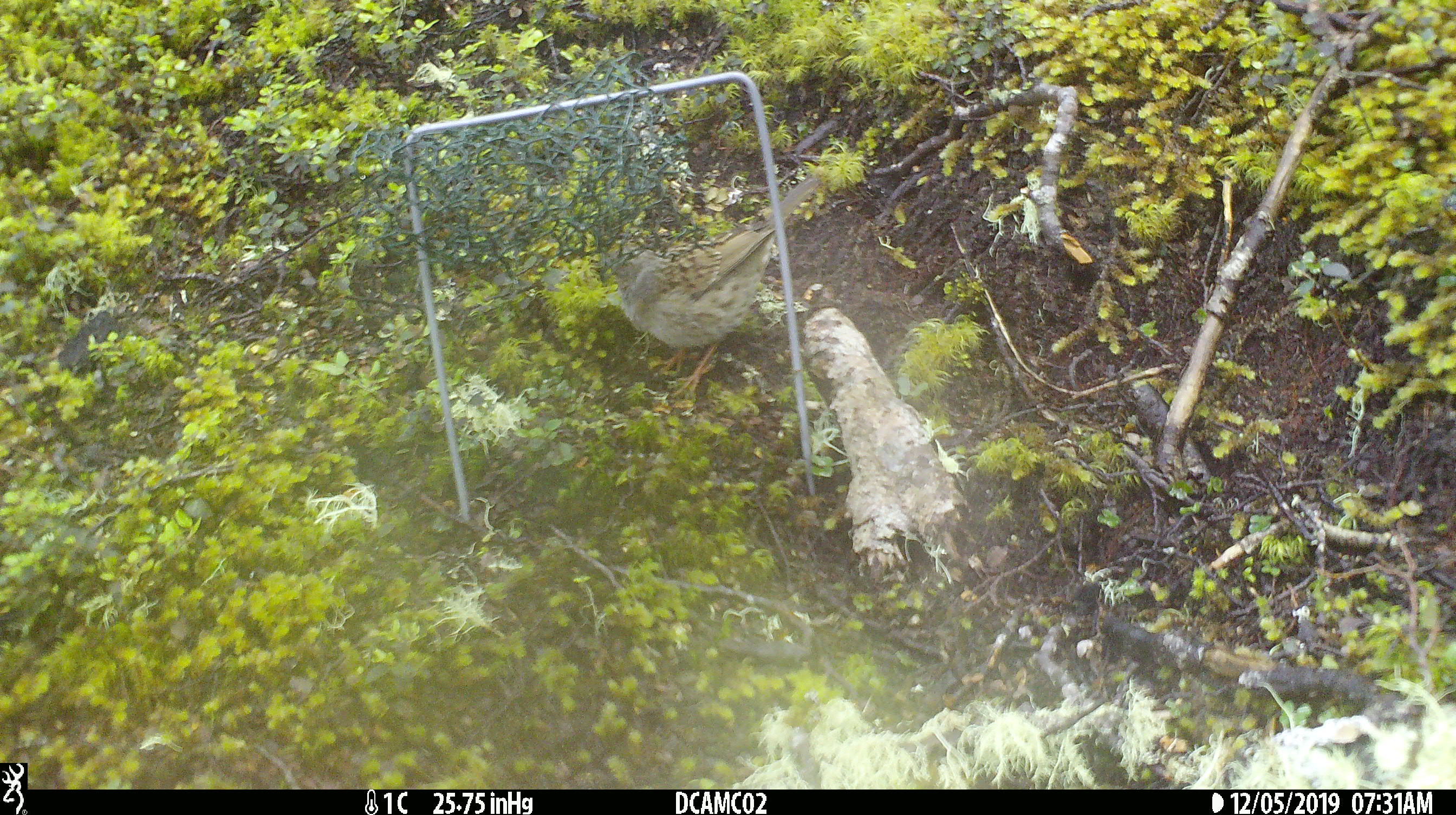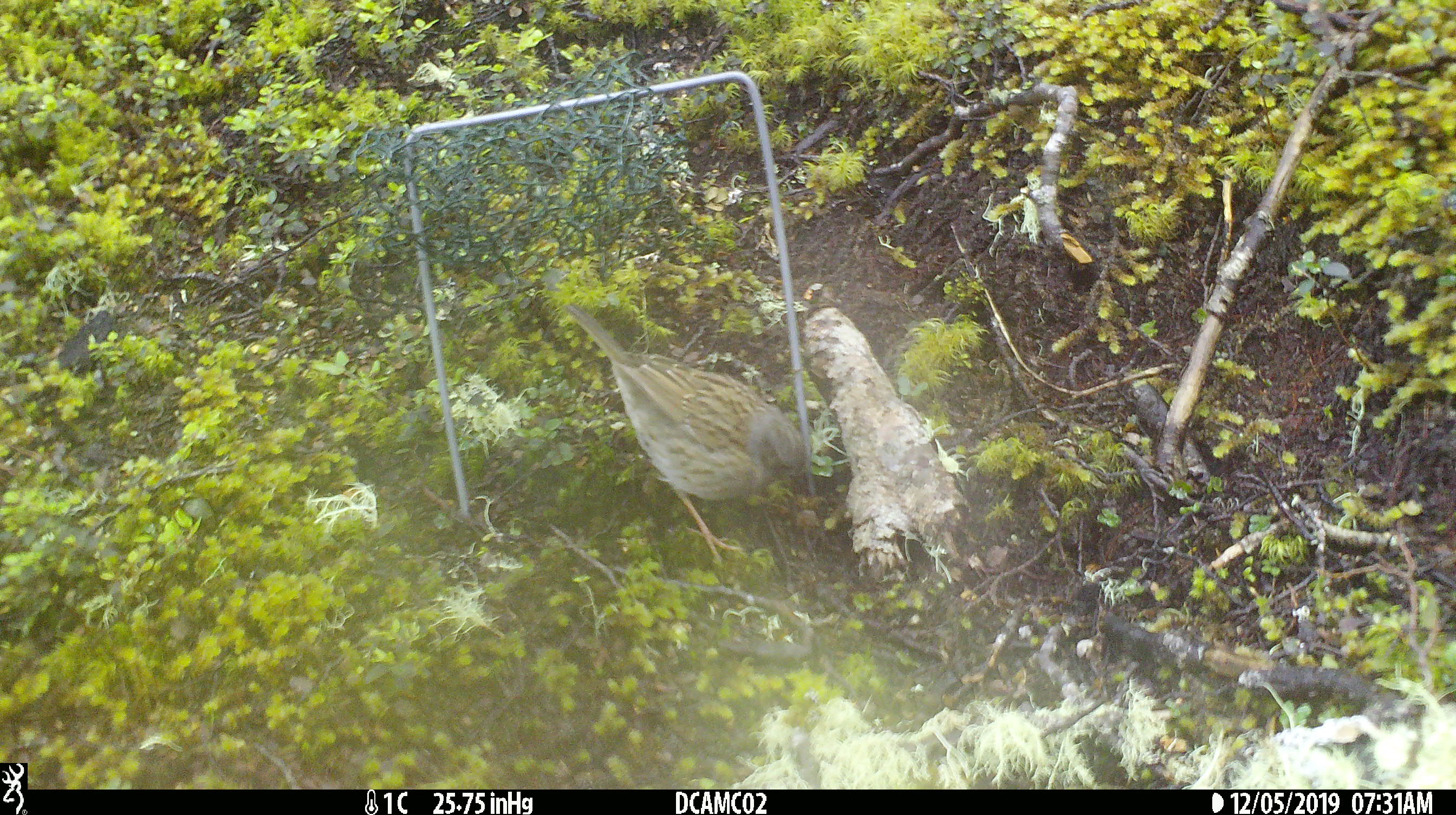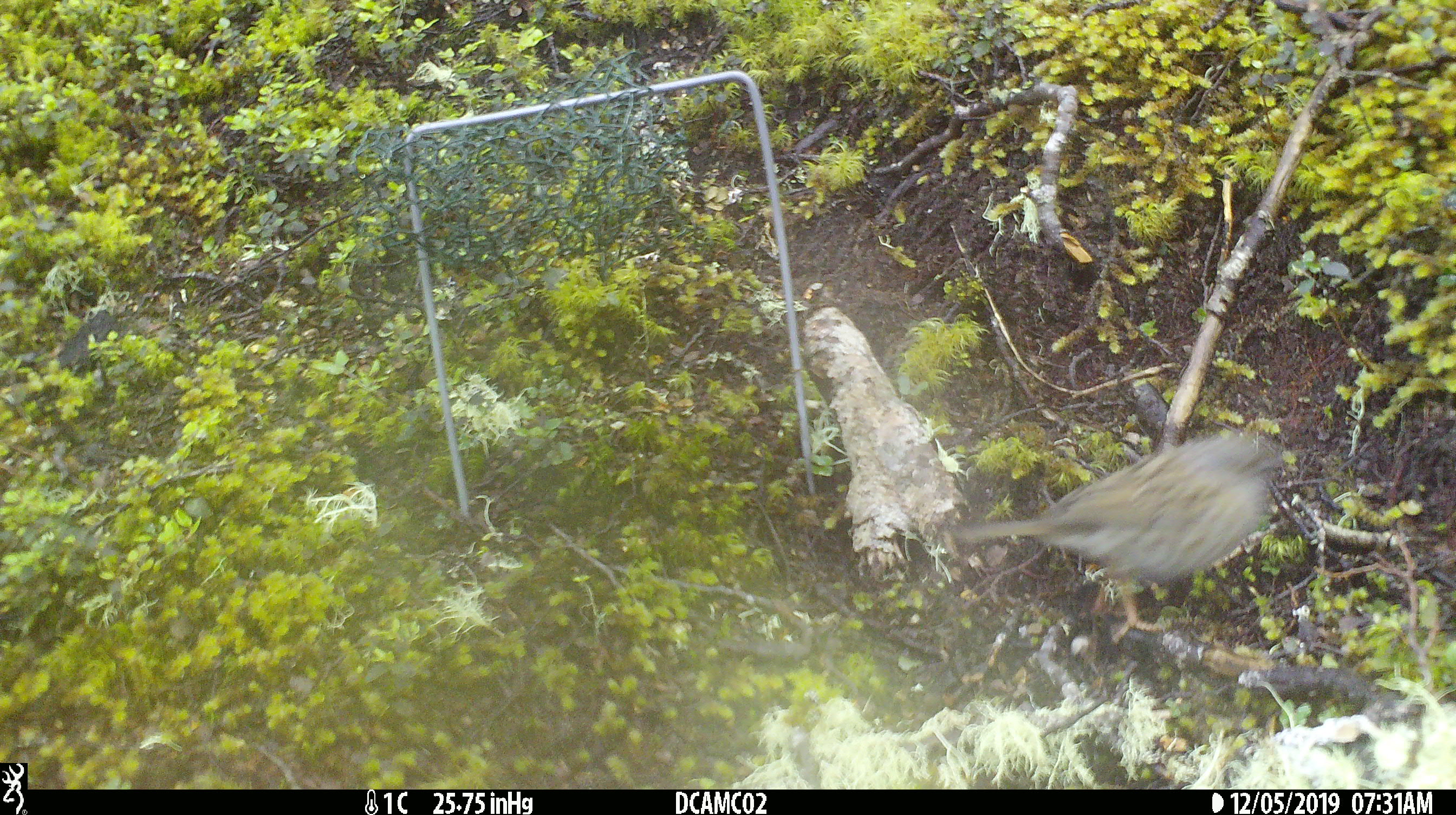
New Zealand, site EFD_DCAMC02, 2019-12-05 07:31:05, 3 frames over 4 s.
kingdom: Animalia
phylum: Chordata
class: Aves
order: Passeriformes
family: Prunellidae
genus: Prunella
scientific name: Prunella modularis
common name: dunnock